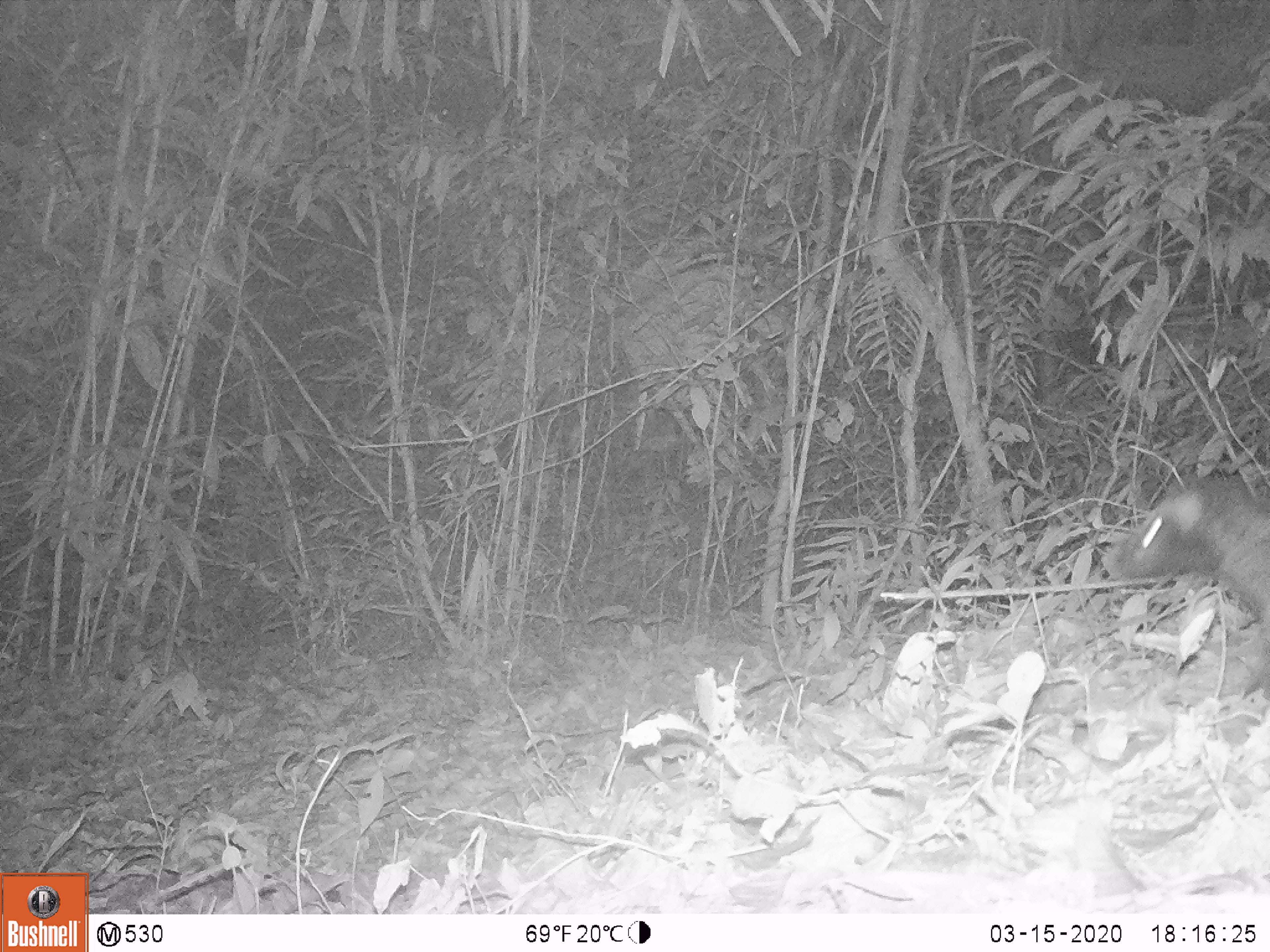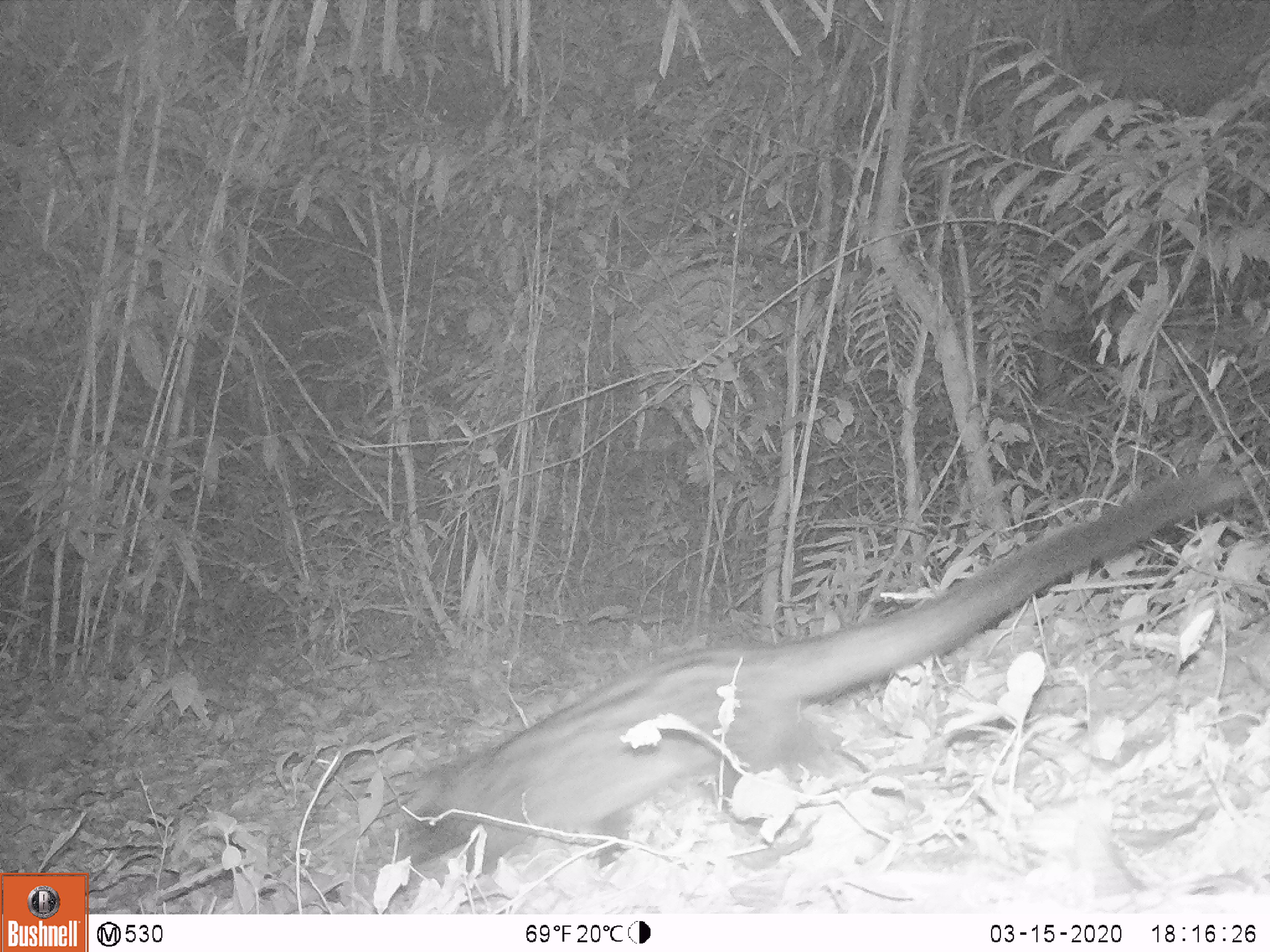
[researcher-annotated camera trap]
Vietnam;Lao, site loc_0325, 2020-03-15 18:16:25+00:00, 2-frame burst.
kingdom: Animalia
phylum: Chordata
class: Mammalia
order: Carnivora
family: Viverridae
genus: Paradoxurus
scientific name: Paradoxurus hermaphroditus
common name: common palm civet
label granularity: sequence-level